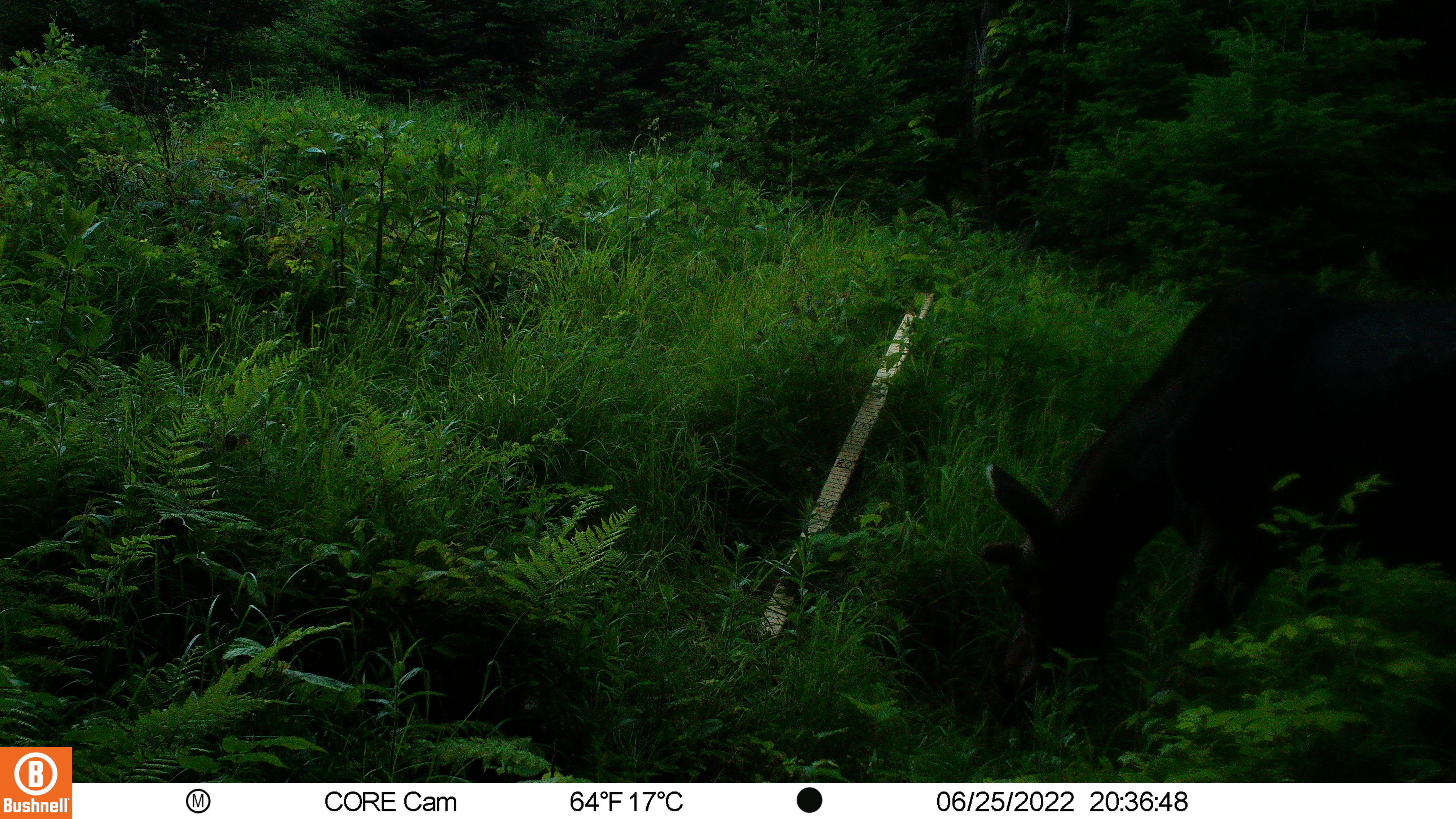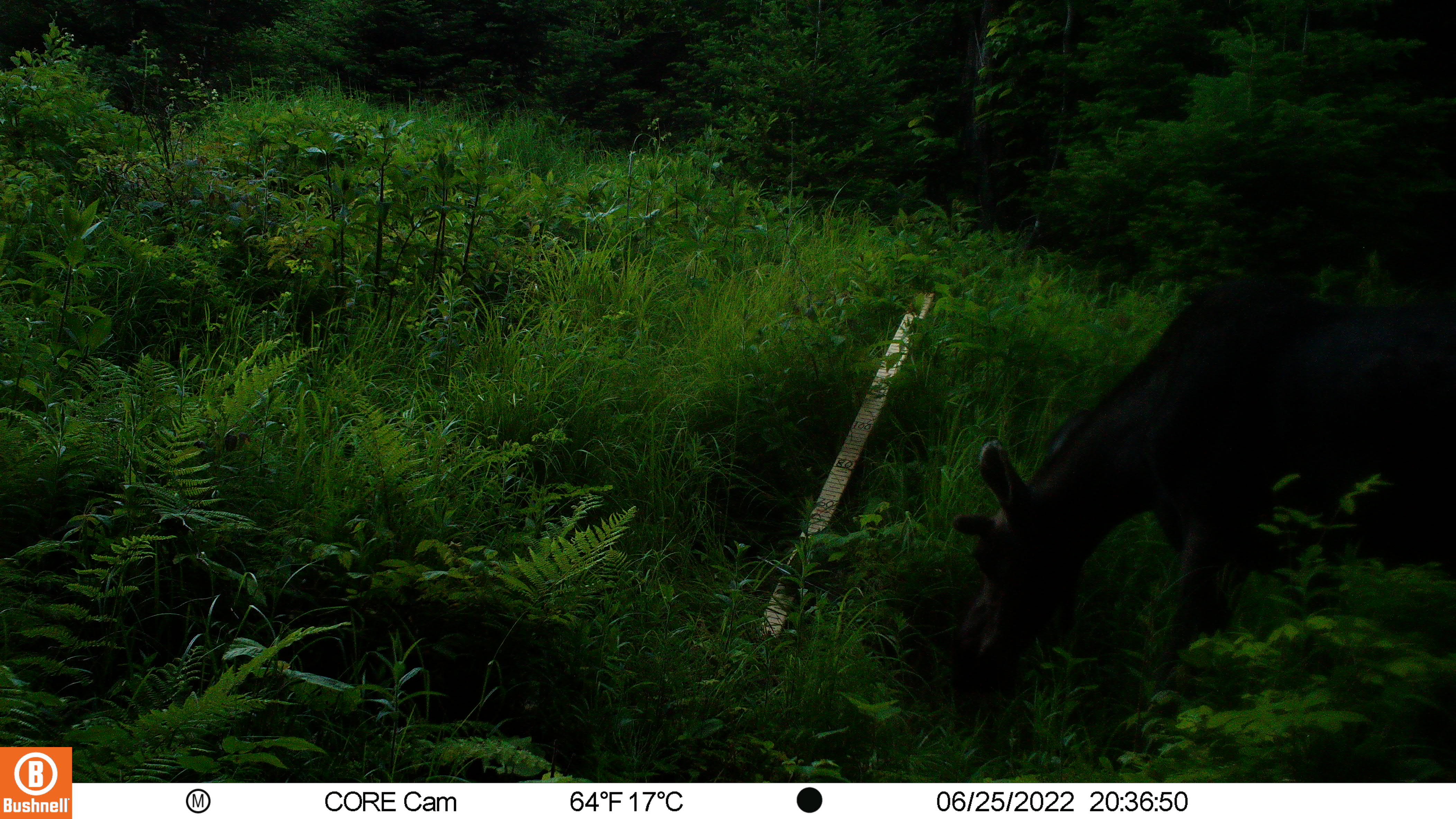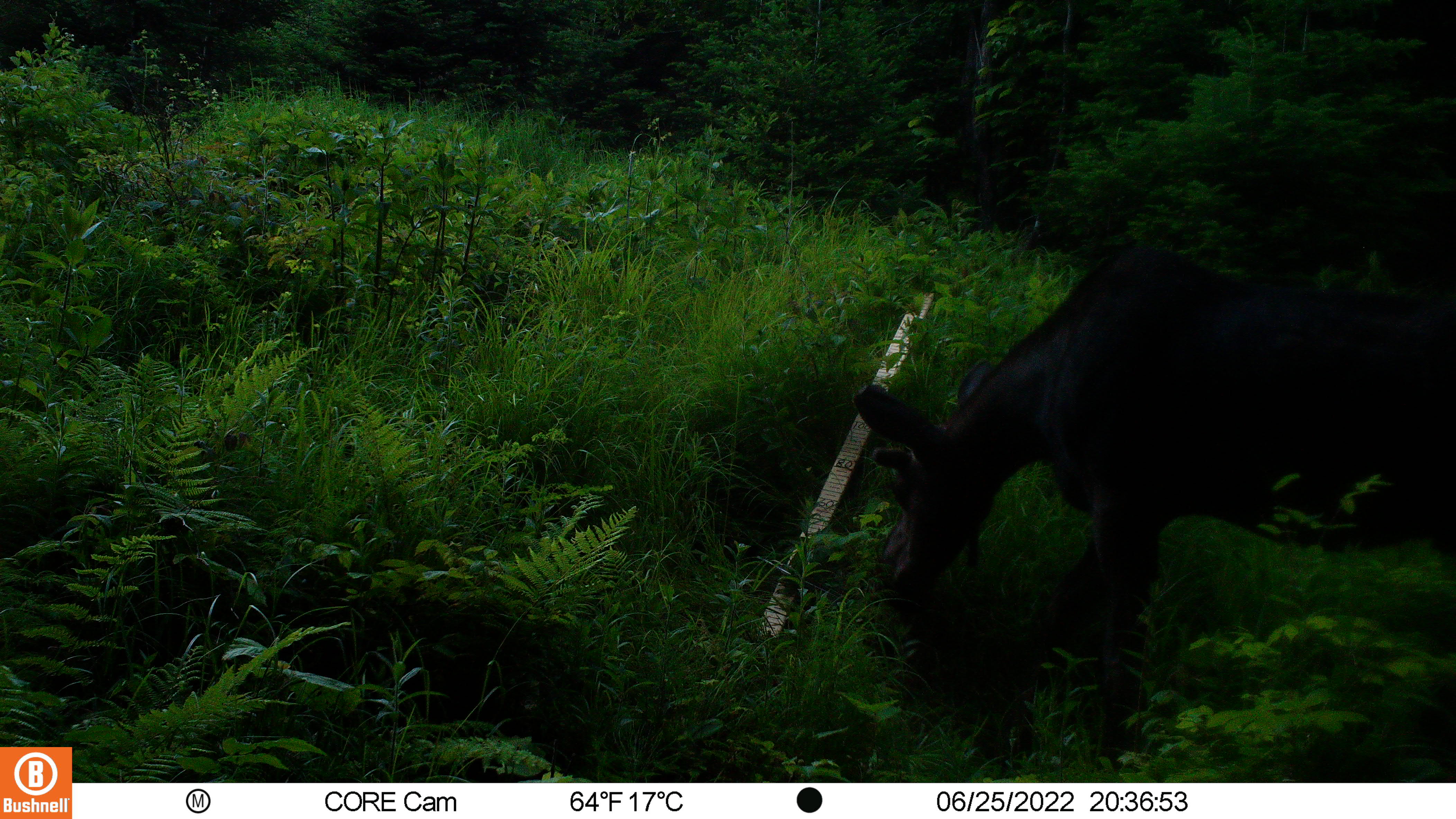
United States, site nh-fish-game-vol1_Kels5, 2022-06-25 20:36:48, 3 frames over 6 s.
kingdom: Animalia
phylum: Chordata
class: Mammalia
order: Artiodactyla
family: Cervidae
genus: Alces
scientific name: Alces alces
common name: moose